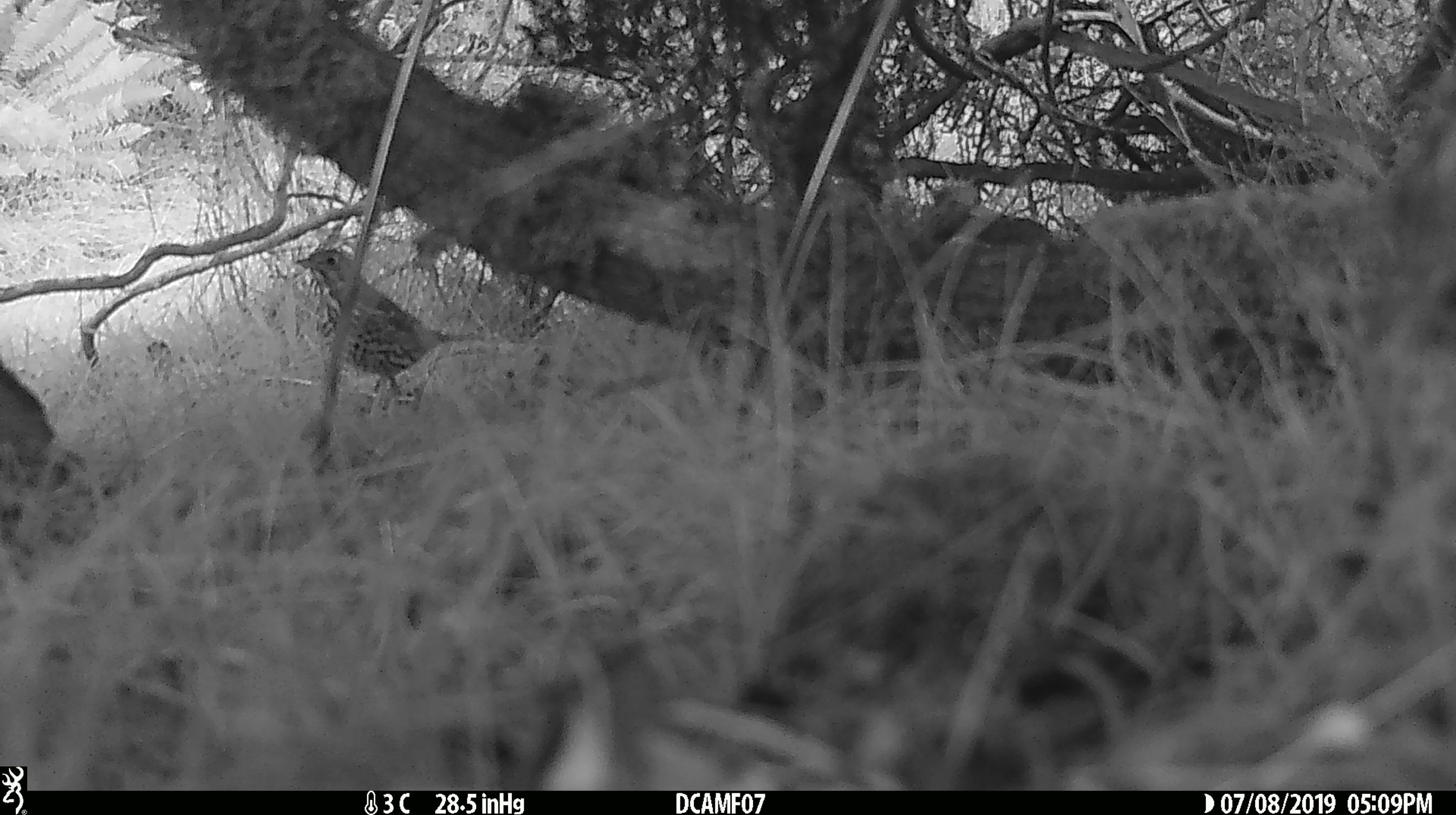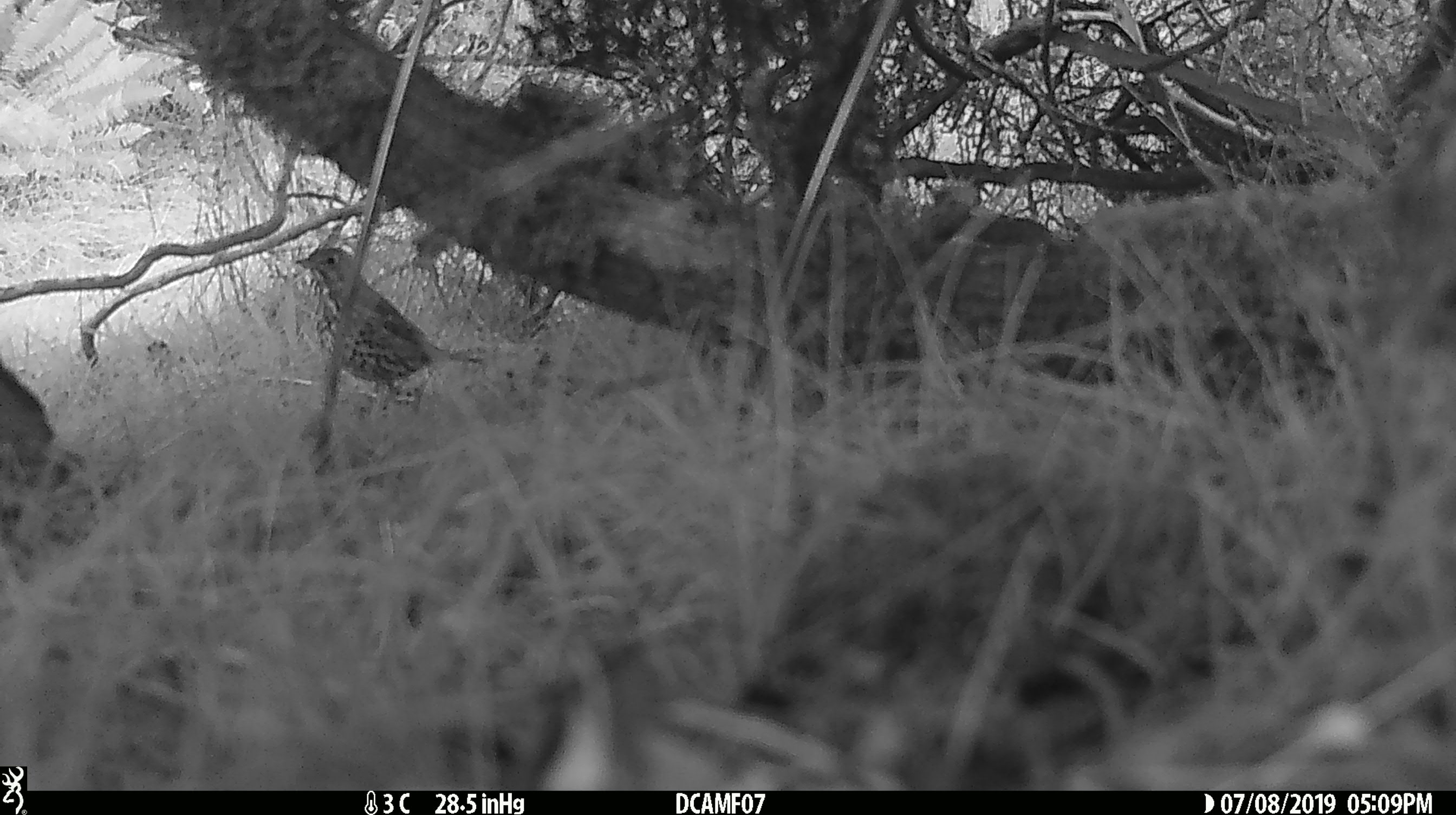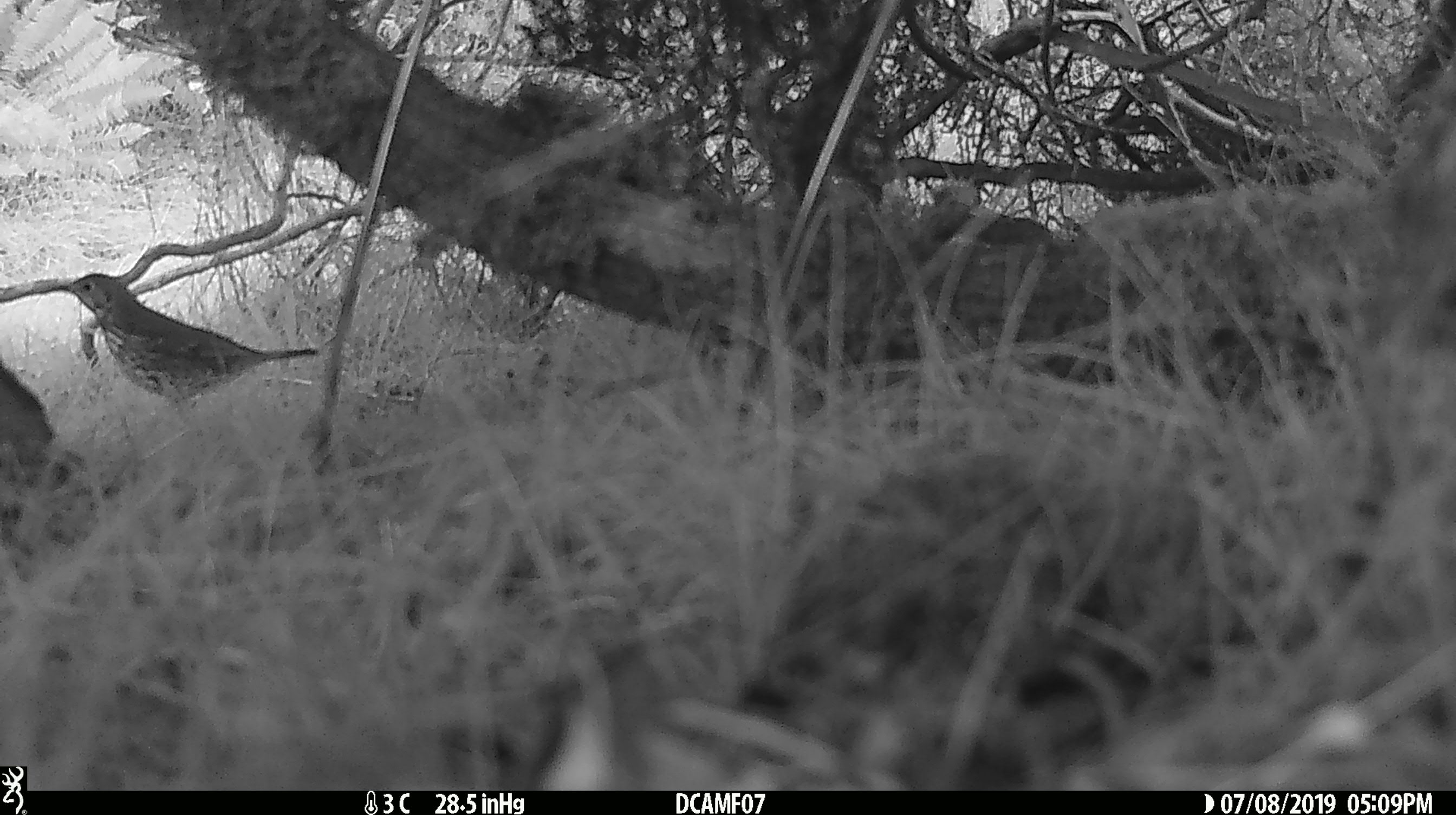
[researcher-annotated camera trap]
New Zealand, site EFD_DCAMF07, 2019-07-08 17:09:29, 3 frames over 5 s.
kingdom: Animalia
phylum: Chordata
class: Aves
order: Passeriformes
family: Turdidae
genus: Turdus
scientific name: Turdus philomelos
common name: song thrush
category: thrush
Thrush (song thrush) (Turdus philomelos).